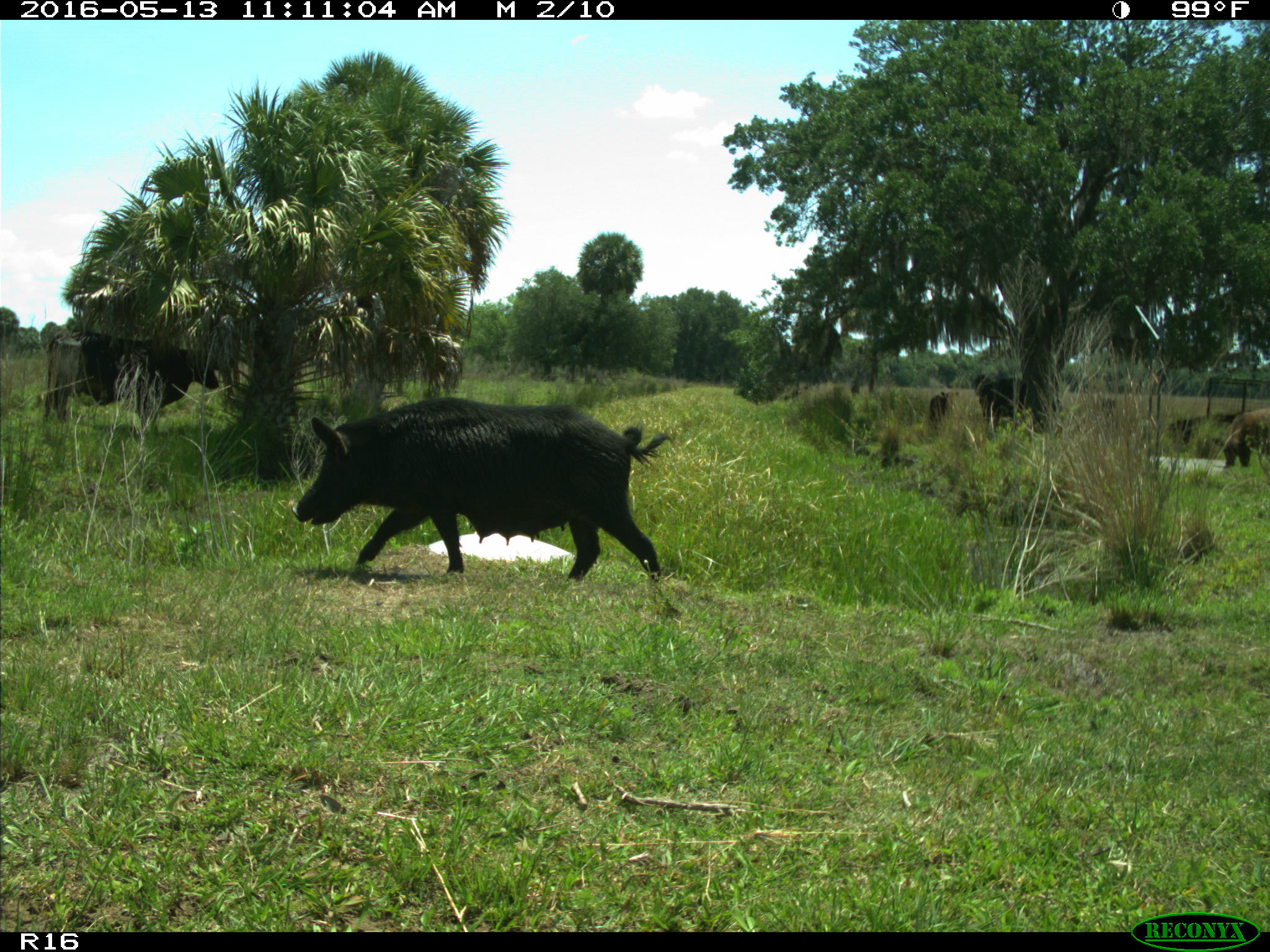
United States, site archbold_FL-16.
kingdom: Animalia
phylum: Chordata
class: Mammalia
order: Artiodactyla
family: Suidae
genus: Sus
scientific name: Sus scrofa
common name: wild boar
Sus scrofa (wild boar).